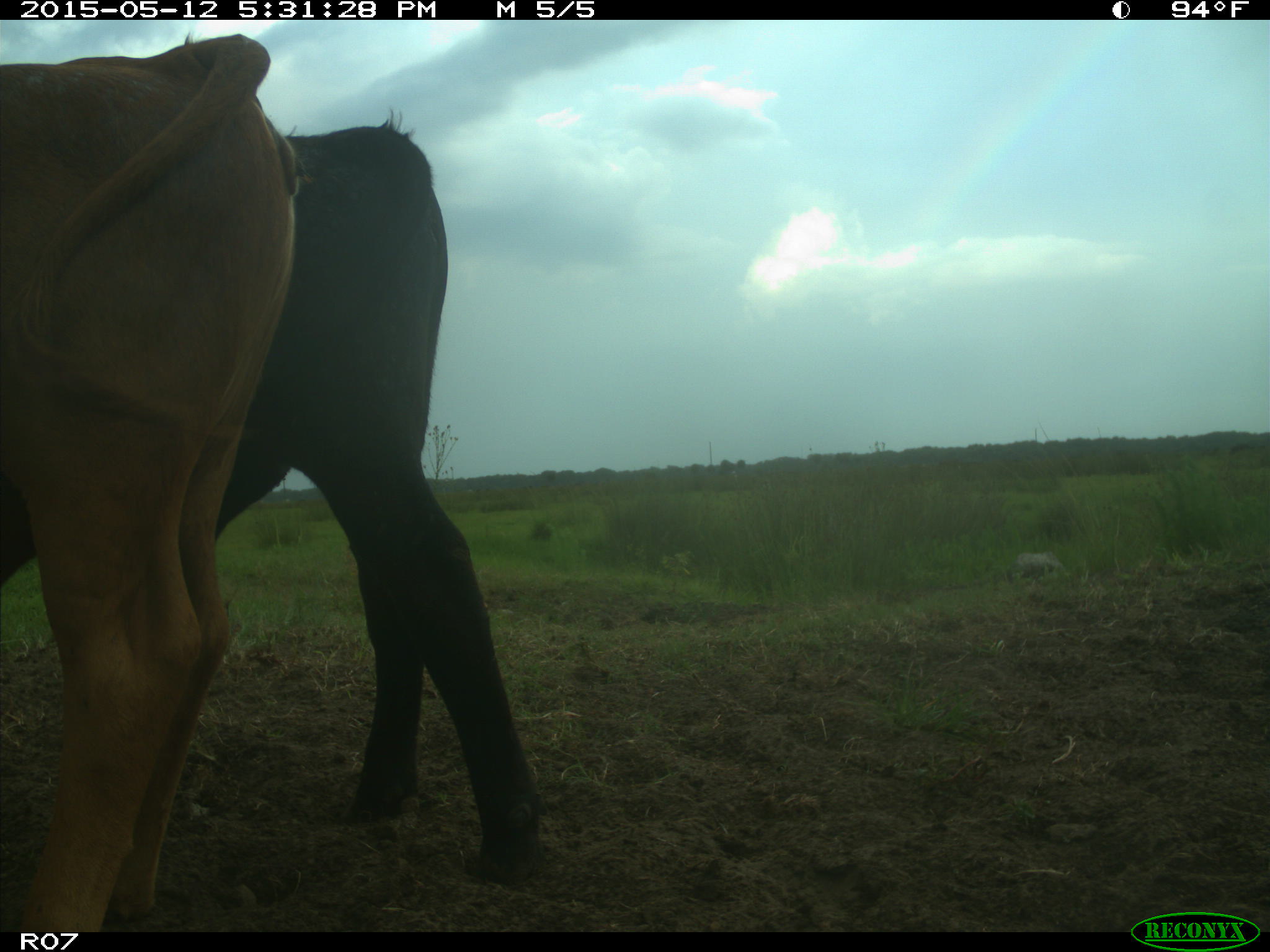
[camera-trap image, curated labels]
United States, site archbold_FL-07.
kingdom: Animalia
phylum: Chordata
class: Mammalia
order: Artiodactyla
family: Bovidae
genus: Bos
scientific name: Bos taurus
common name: domestic cow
Bos taurus (domestic cow).